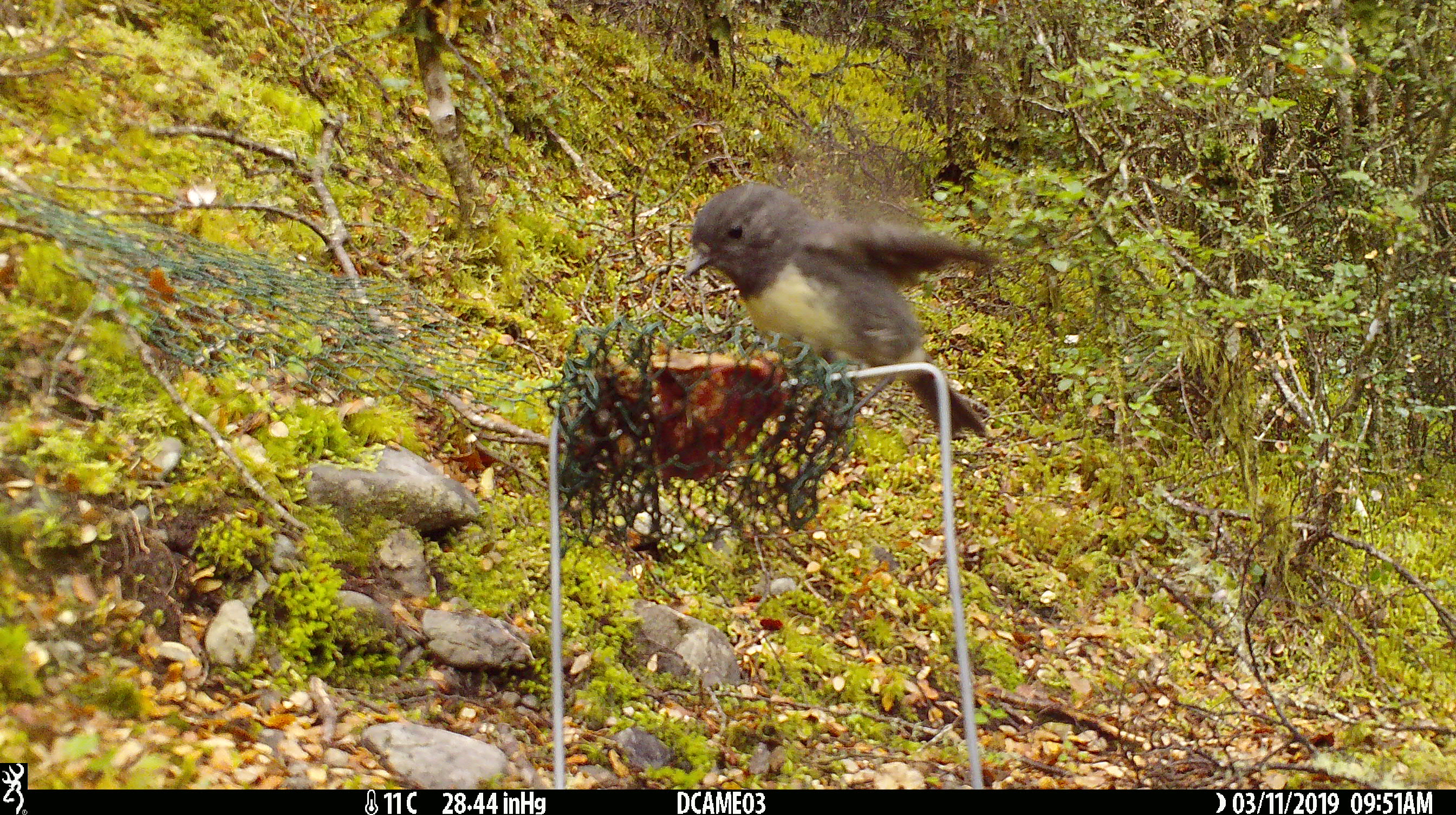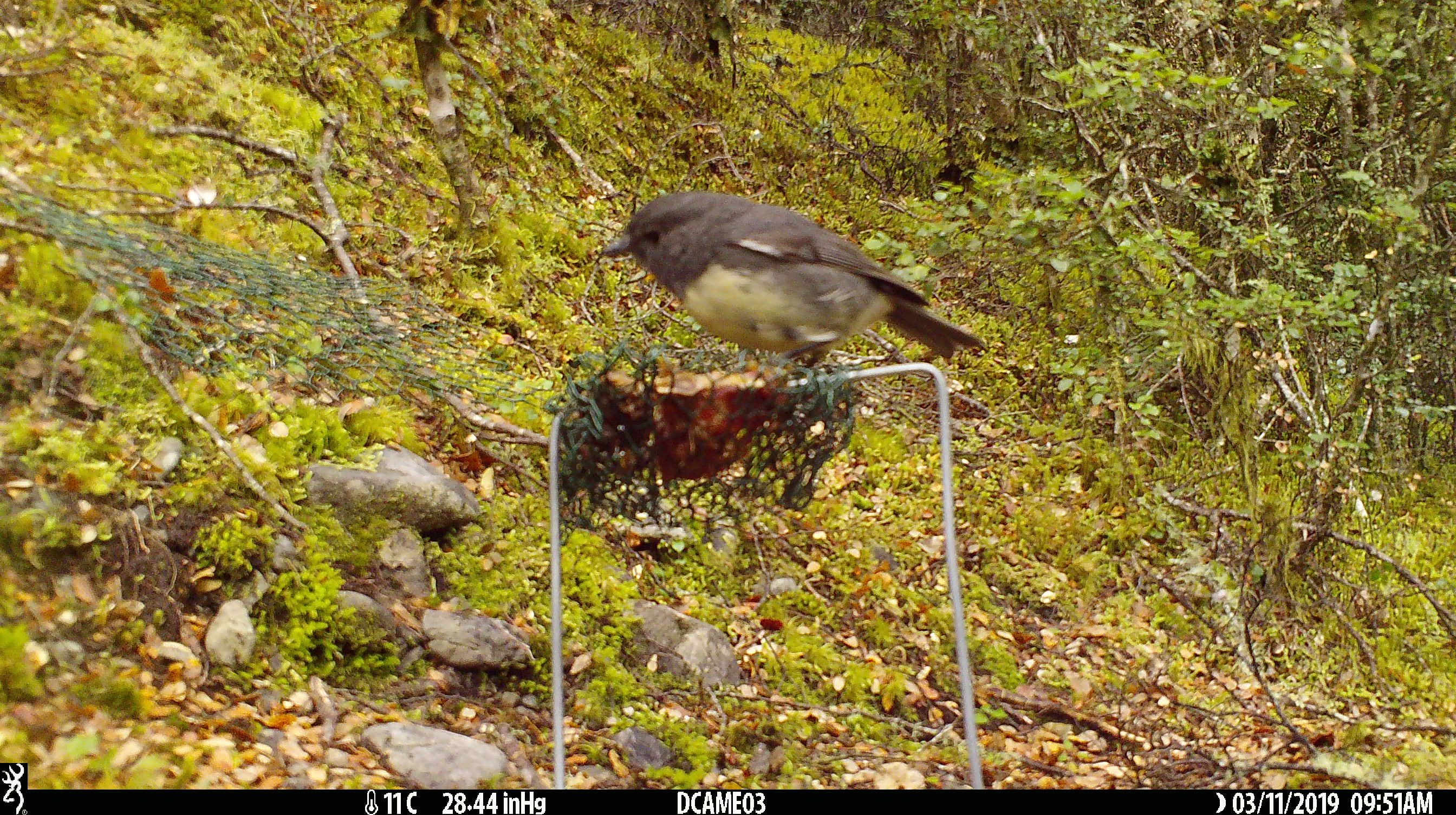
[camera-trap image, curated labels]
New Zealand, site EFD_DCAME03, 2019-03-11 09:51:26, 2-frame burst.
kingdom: Animalia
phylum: Chordata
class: Aves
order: Passeriformes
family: Petroicidae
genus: Petroica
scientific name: Petroica australis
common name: new zealand robin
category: robin